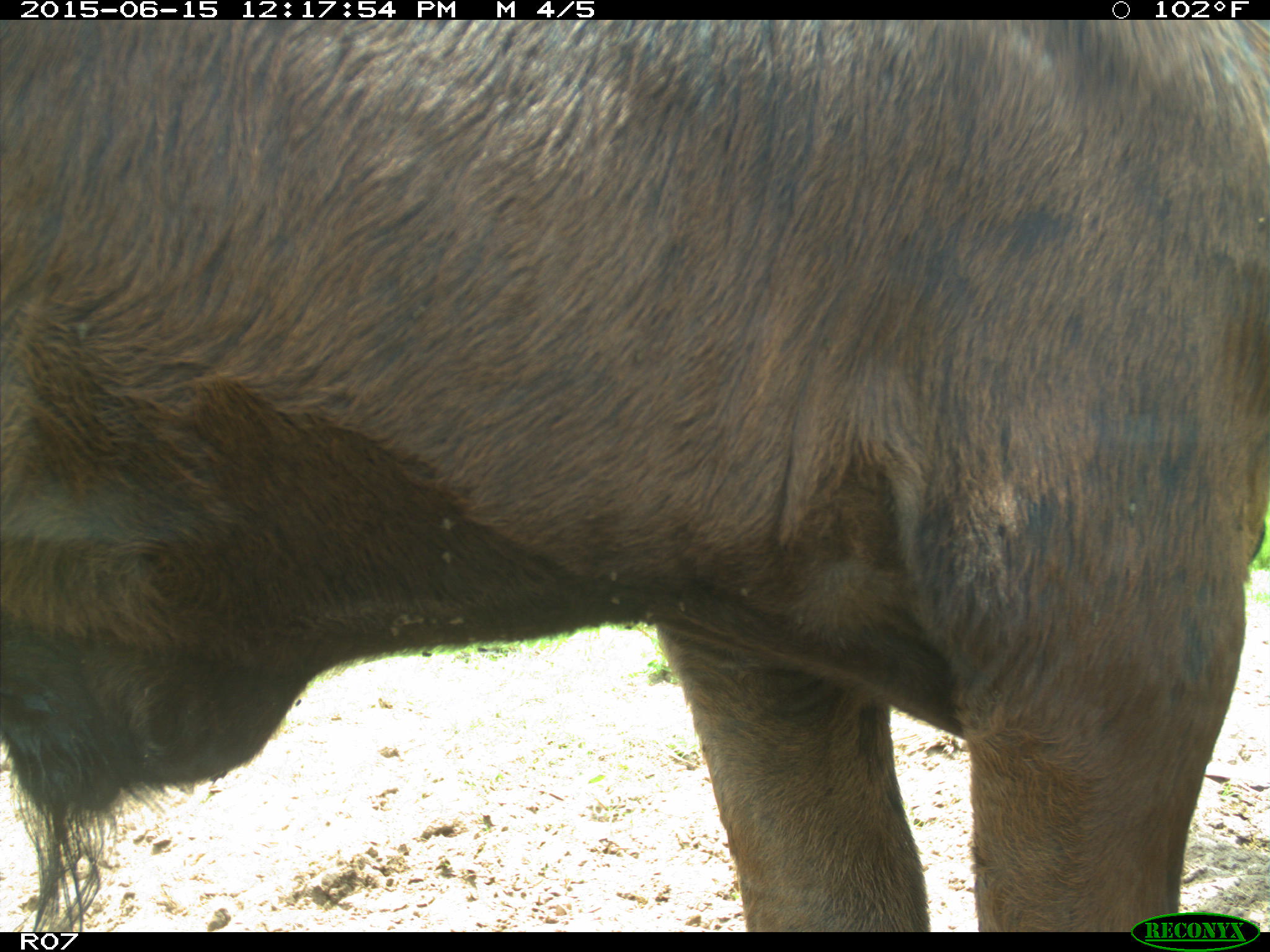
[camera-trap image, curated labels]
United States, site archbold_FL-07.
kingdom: Animalia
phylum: Chordata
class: Mammalia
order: Artiodactyla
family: Bovidae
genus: Bos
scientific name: Bos taurus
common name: domestic cow